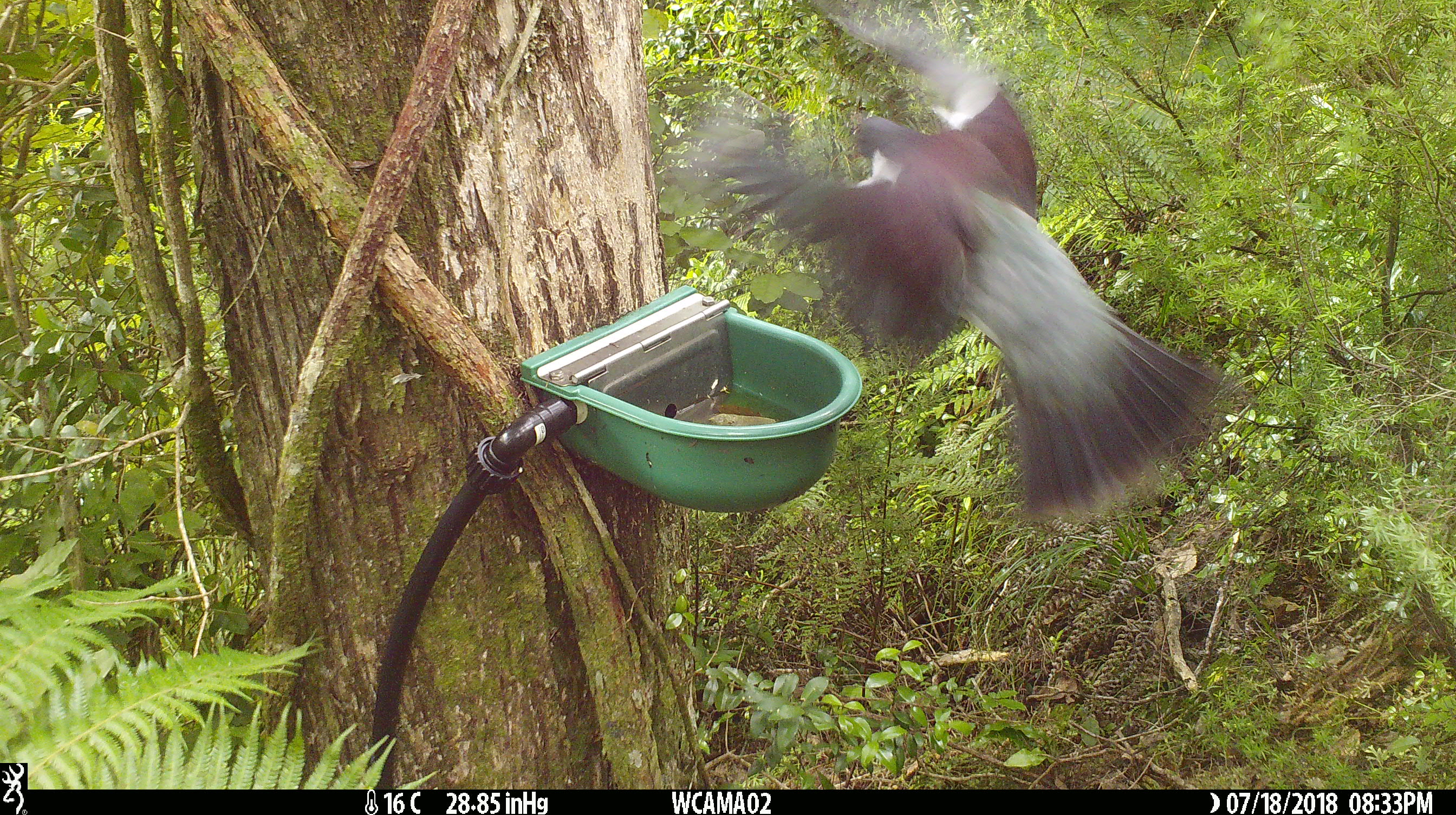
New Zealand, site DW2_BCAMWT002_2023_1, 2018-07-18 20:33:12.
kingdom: Animalia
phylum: Chordata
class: Aves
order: Columbiformes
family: Columbidae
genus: Hemiphaga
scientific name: Hemiphaga novaeseelandiae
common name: new zealand pigeon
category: kereru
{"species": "kereru (new zealand pigeon) (Hemiphaga novaeseelandiae)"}